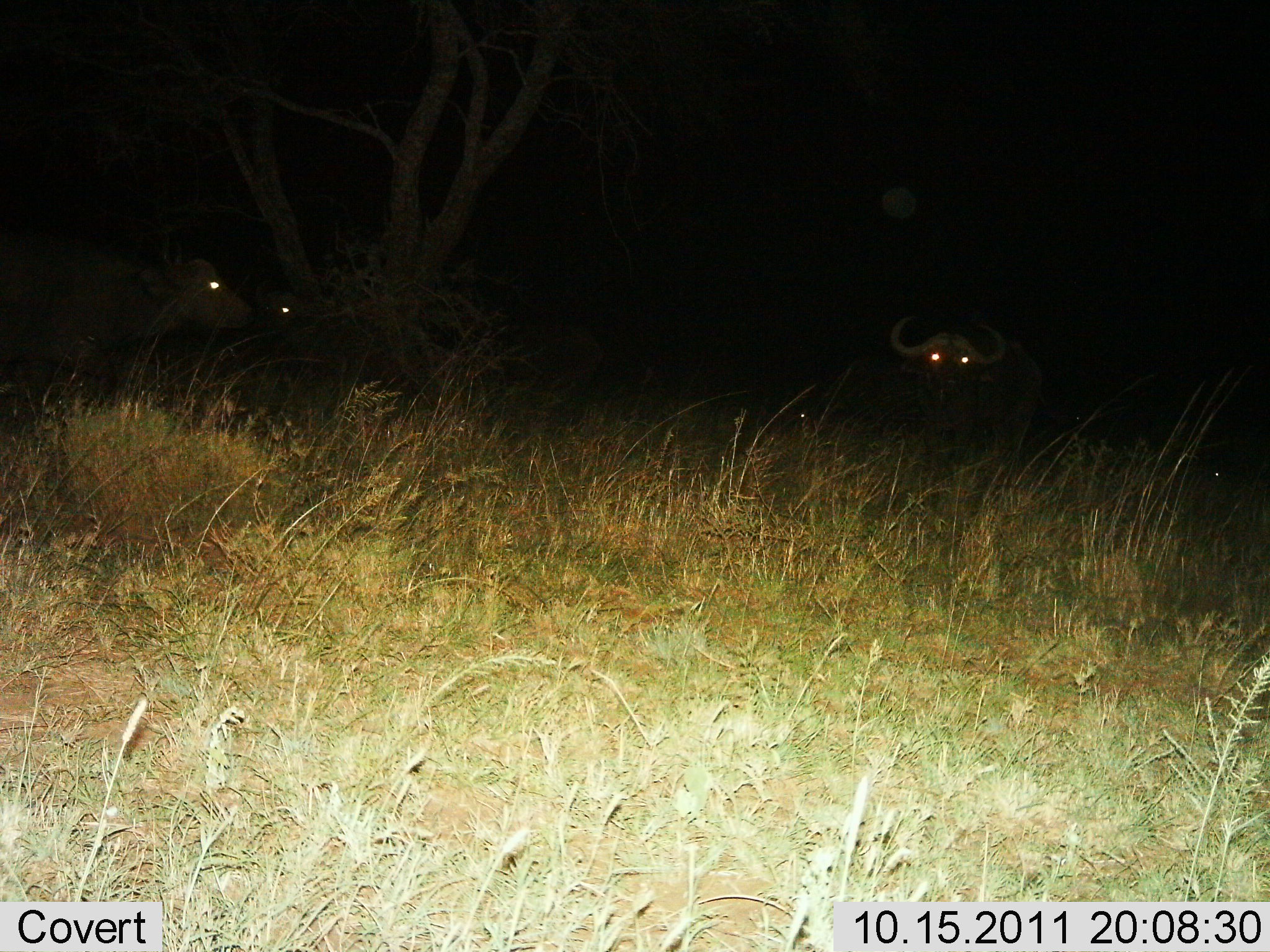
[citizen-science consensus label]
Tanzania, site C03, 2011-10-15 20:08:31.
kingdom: Animalia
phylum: Chordata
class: Mammalia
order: Artiodactyla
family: Bovidae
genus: Syncerus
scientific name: Syncerus caffer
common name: cape buffalo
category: buffalo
Buffalo (cape buffalo) (Syncerus caffer), count 3. Behavior (volunteer vote fractions): standing 86%, resting 14%, moving 7%, interacting 0%. Young present (vote fraction): 0%. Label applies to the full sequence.